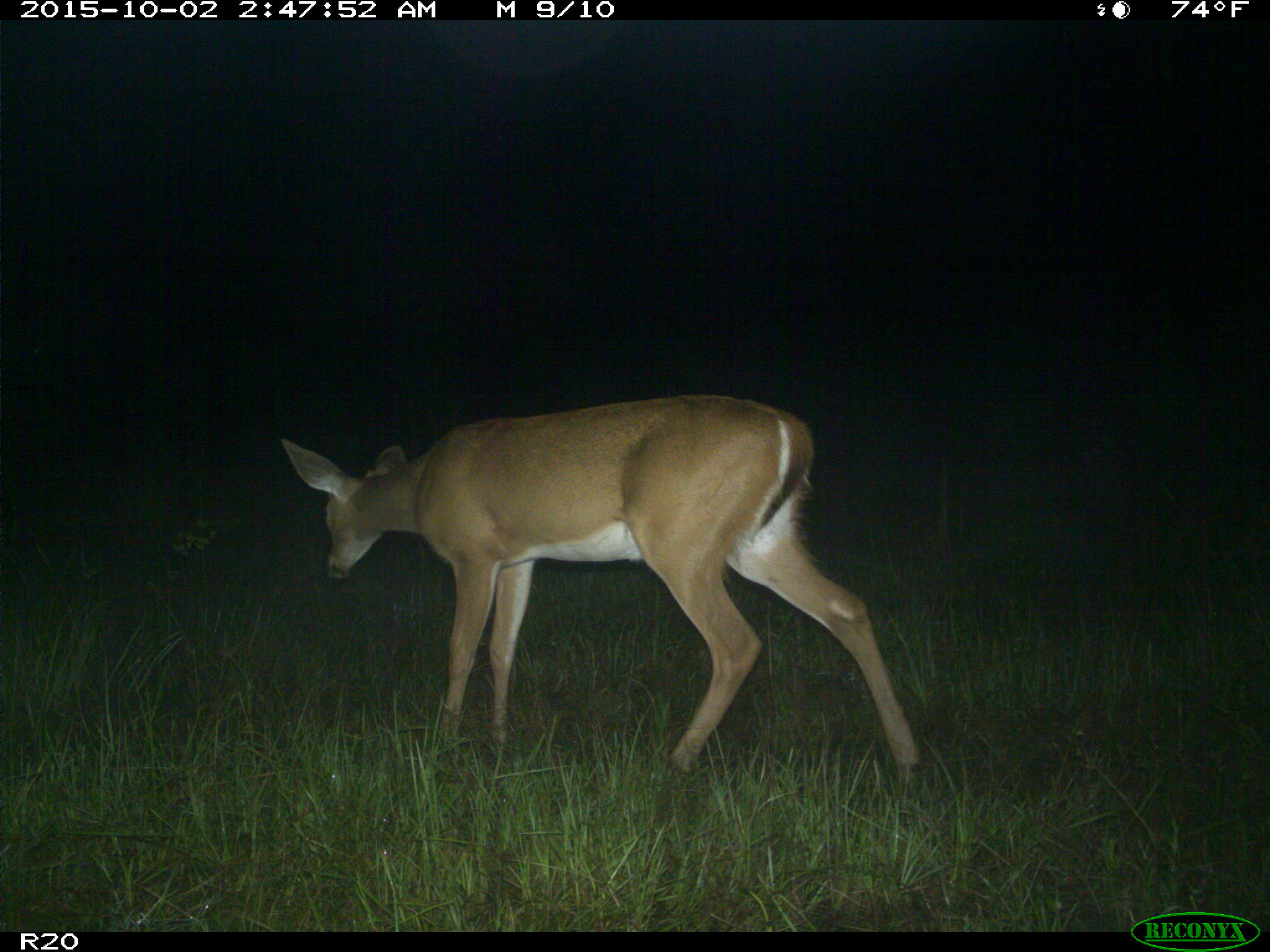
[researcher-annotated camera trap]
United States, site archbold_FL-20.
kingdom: Animalia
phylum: Chordata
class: Mammalia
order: Artiodactyla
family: Cervidae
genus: Odocoileus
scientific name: Odocoileus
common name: deer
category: unidentified deer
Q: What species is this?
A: Unidentified deer (deer) (Odocoileus).